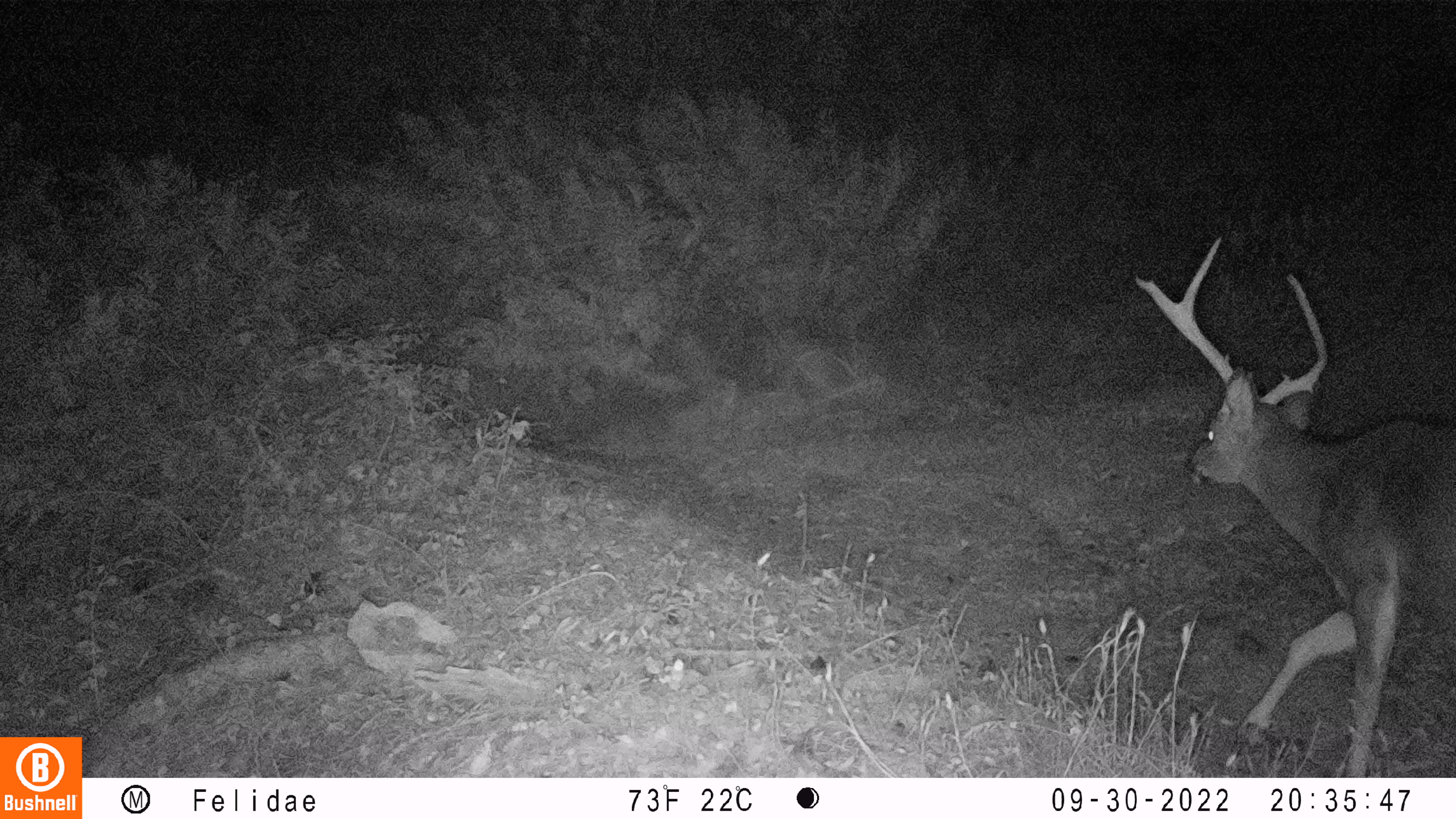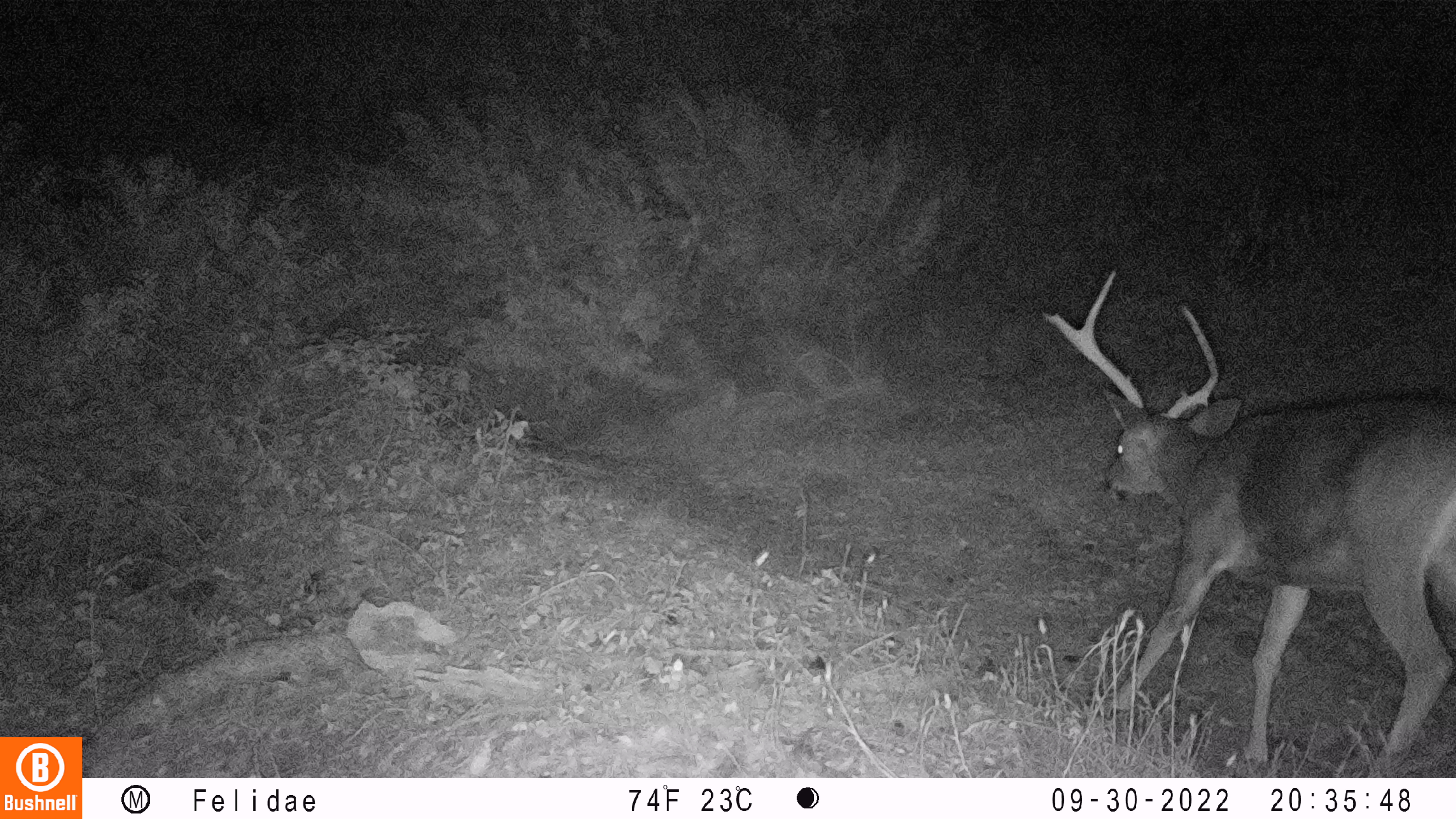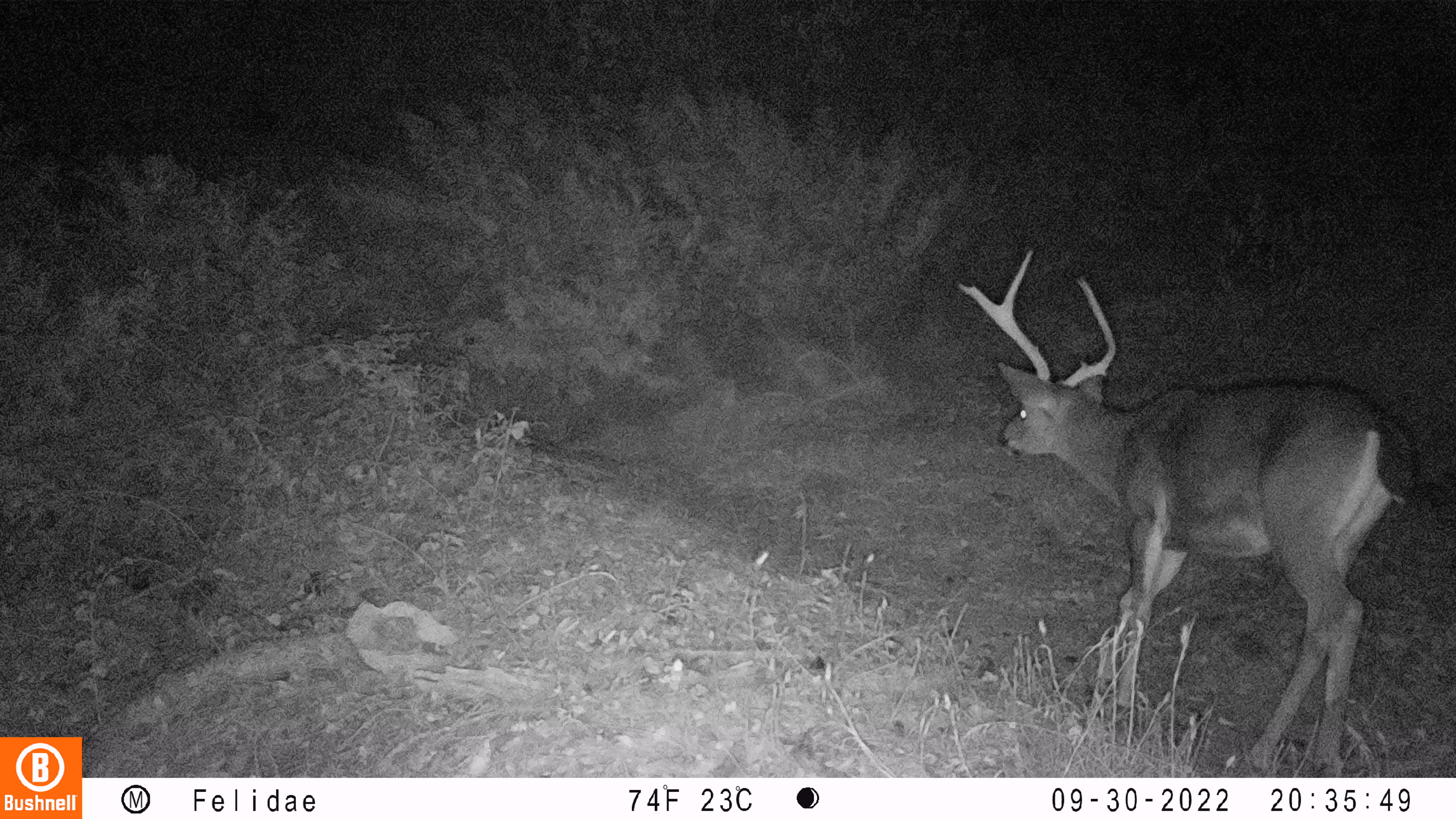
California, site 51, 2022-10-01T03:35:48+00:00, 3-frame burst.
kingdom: Animalia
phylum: Chordata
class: Mammalia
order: Artiodactyla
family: Cervidae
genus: Odocoileus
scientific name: Odocoileus hemionus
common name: mule deer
Mule deer (Odocoileus hemionus).